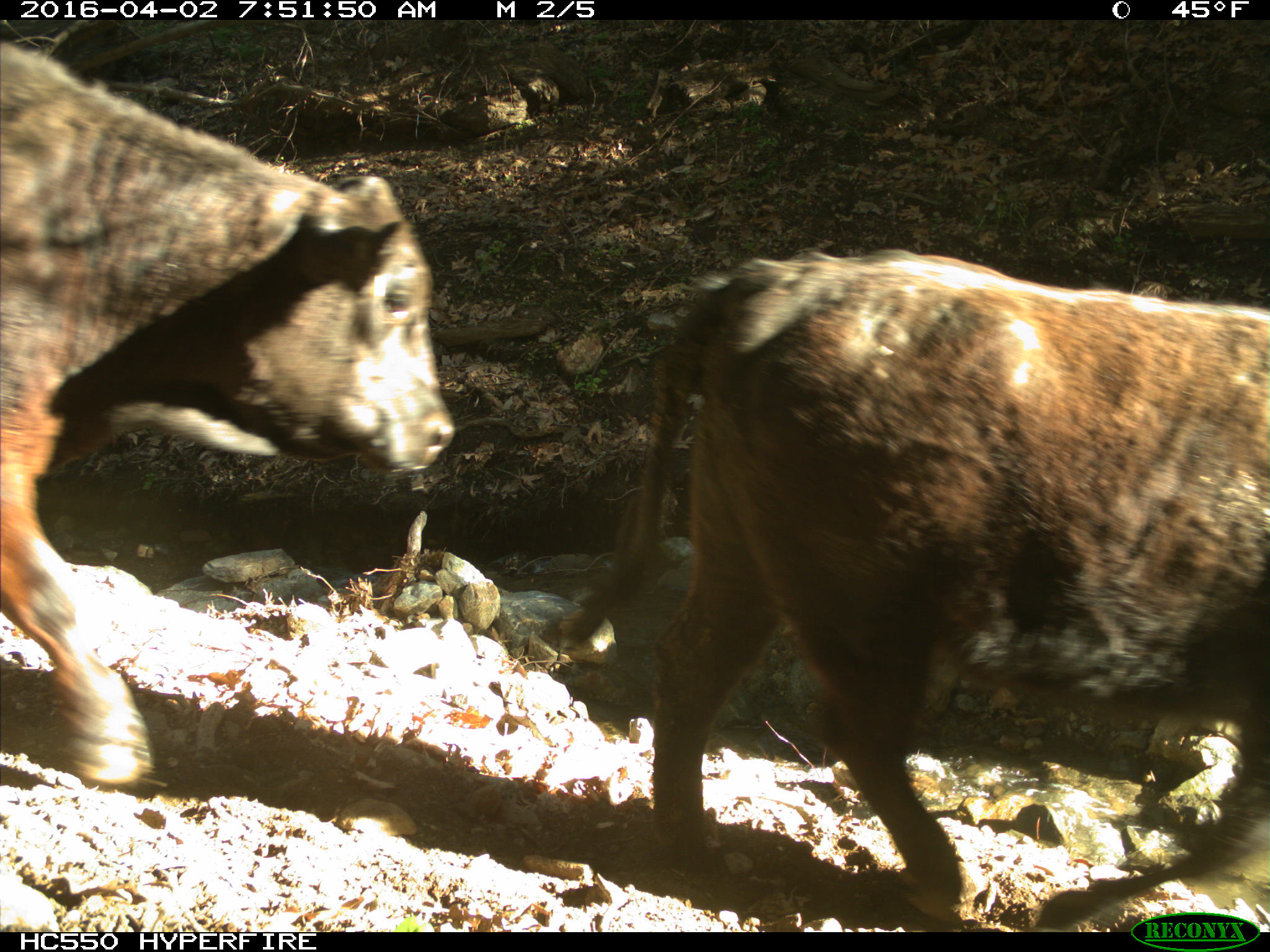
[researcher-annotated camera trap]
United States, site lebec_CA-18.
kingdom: Animalia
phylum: Chordata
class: Mammalia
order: Artiodactyla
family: Bovidae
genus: Bos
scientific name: Bos taurus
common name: domestic cow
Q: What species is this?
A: Bos taurus (domestic cow).